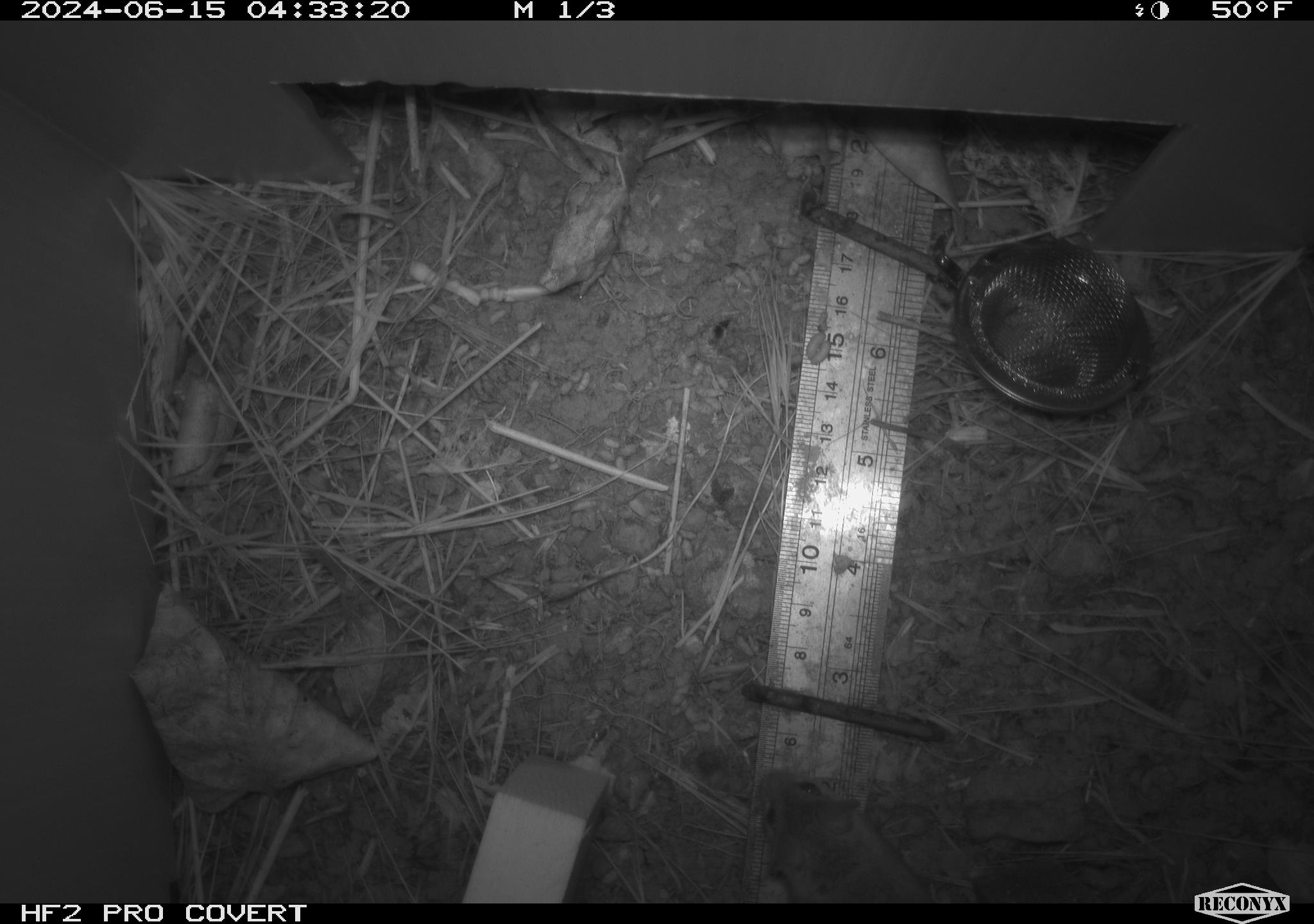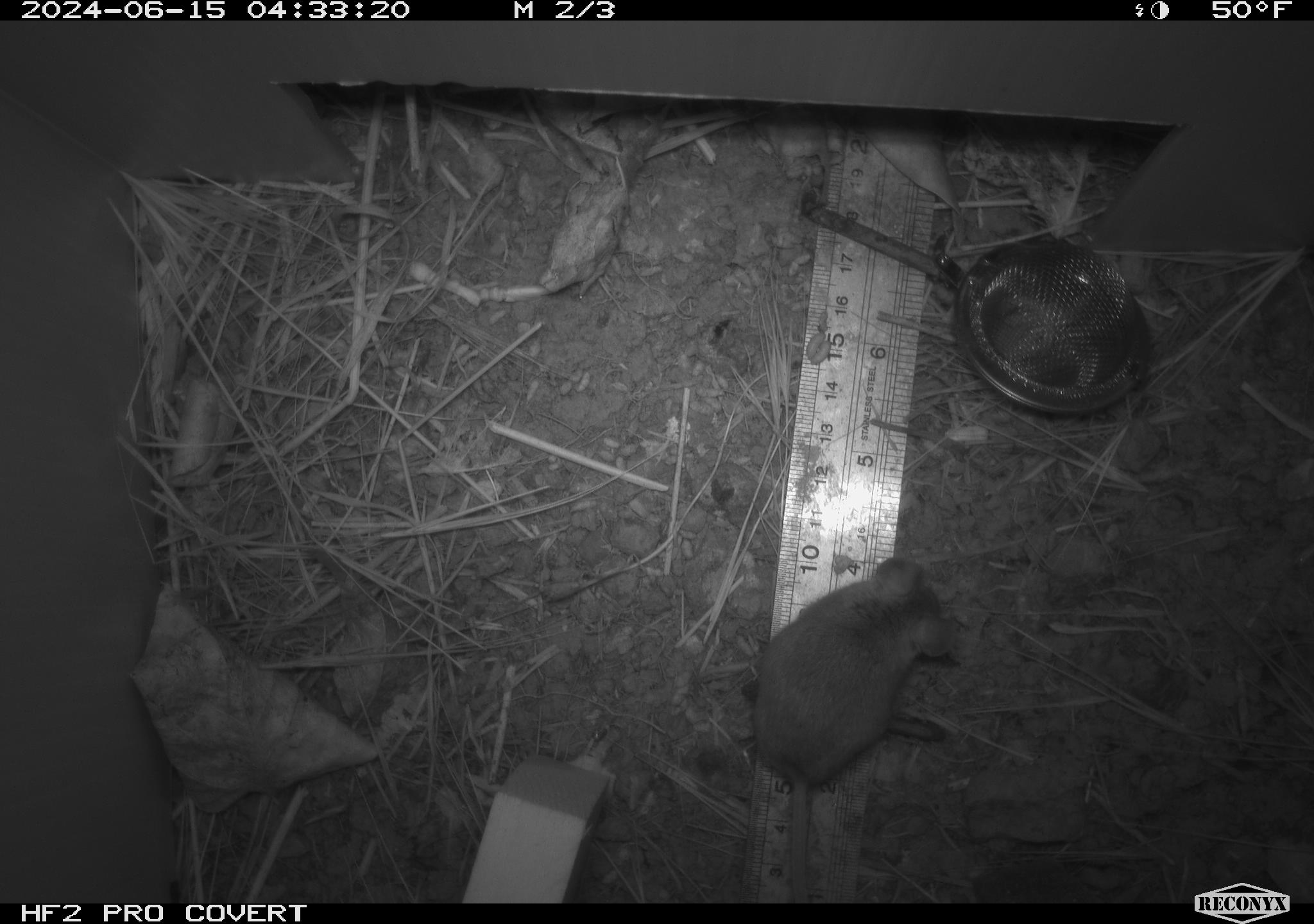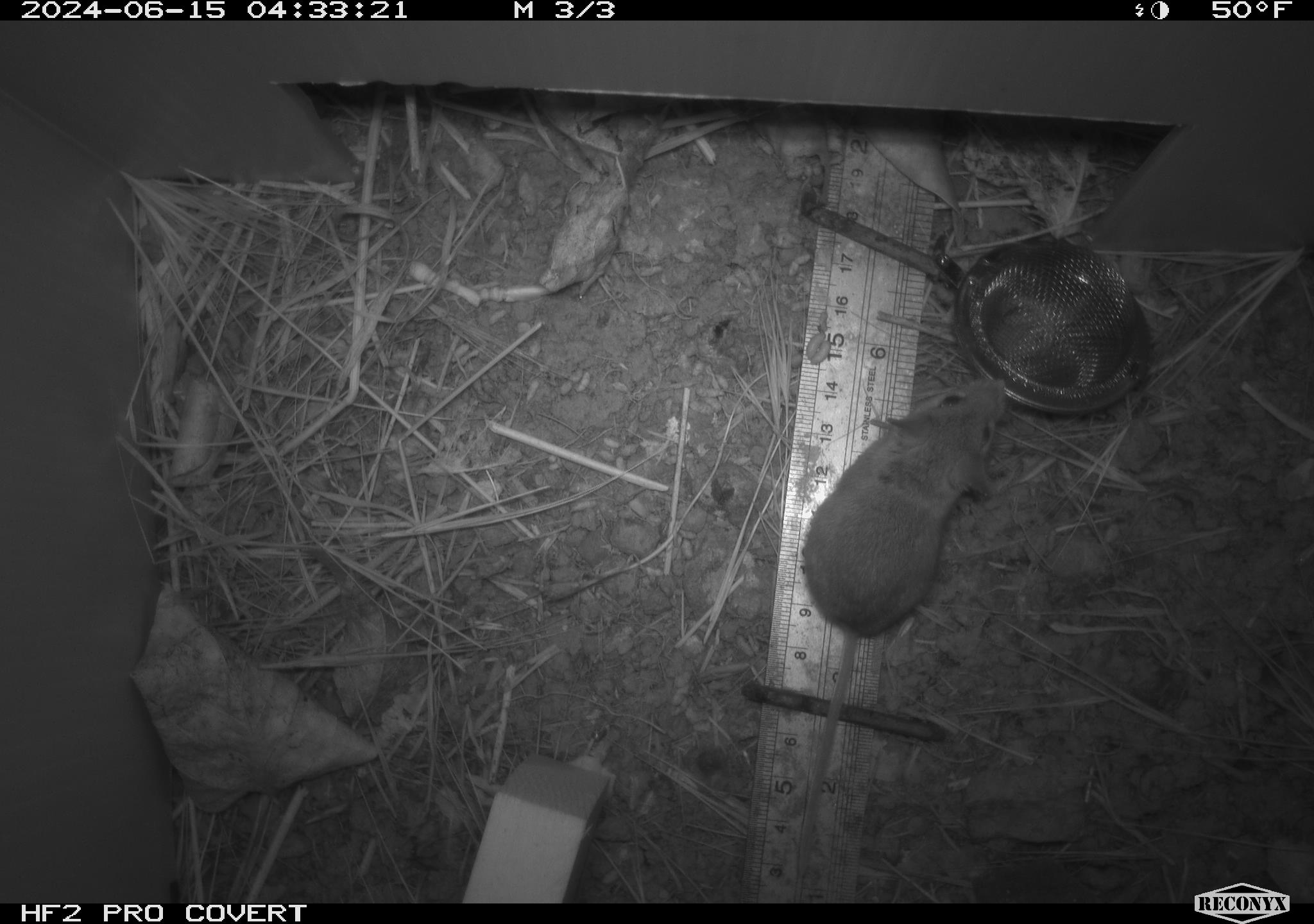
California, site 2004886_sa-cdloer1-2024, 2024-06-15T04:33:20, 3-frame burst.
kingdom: Animalia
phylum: Chordata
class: Mammalia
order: Rodentia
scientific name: Rodentia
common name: mouse species